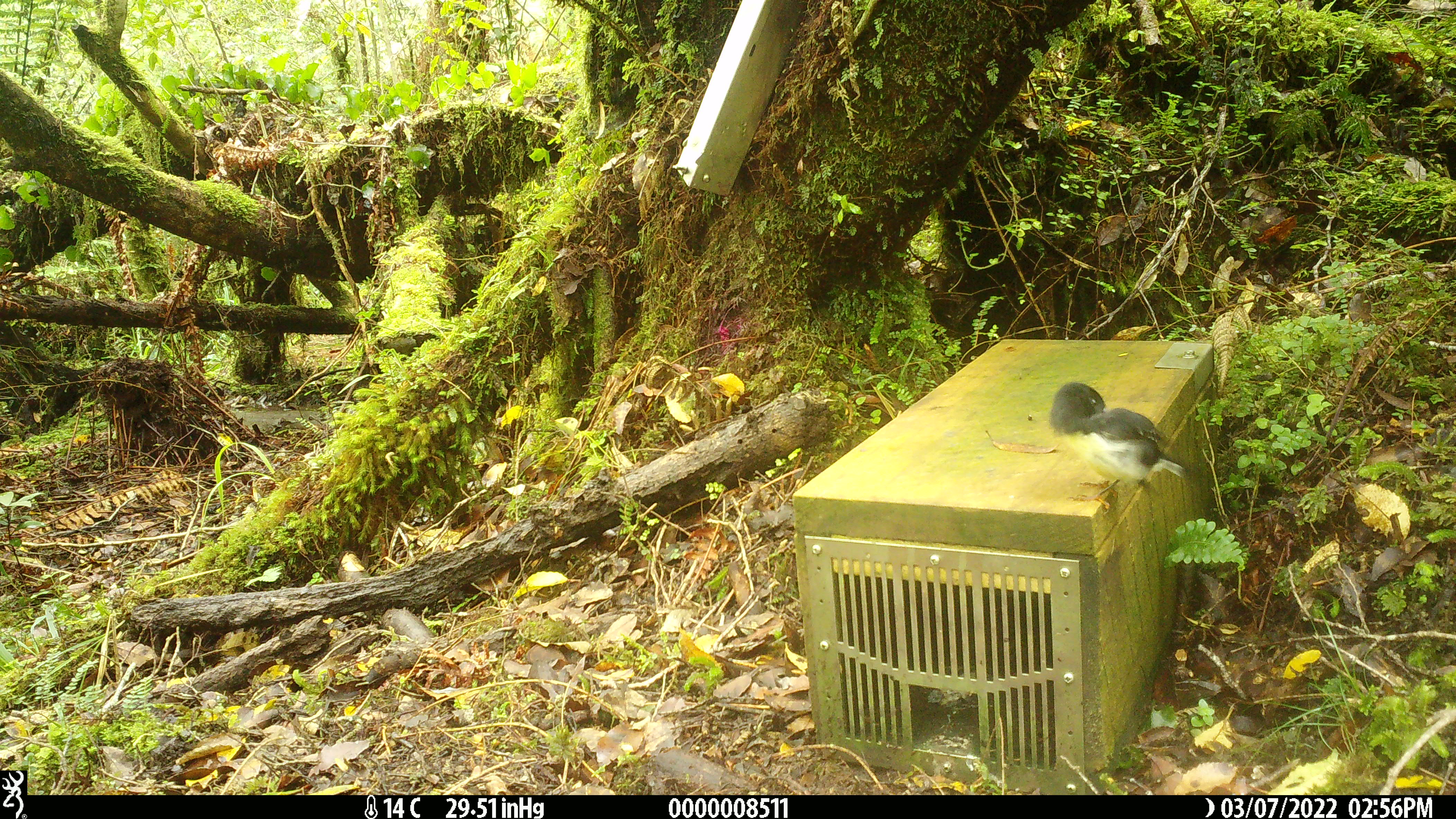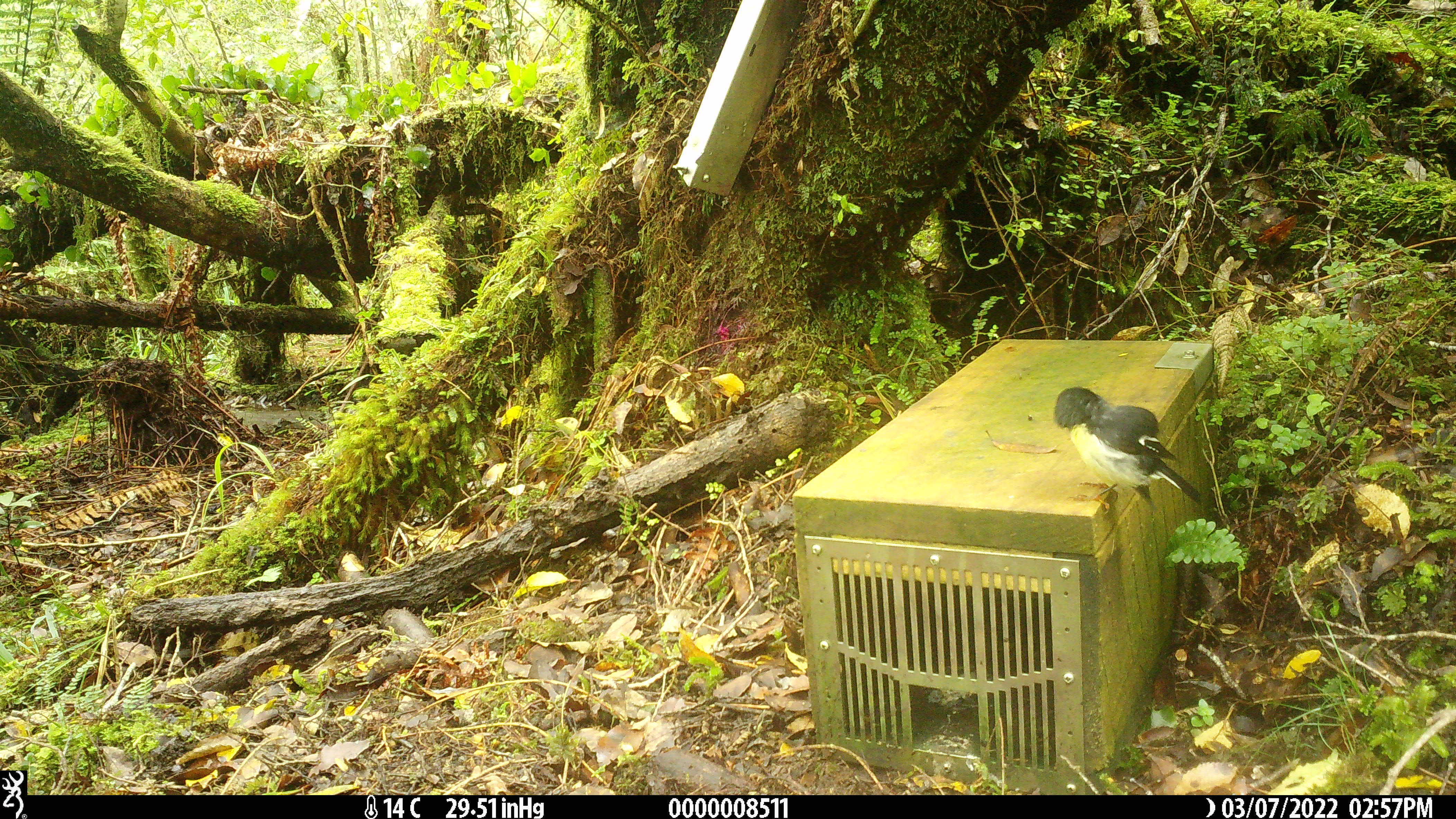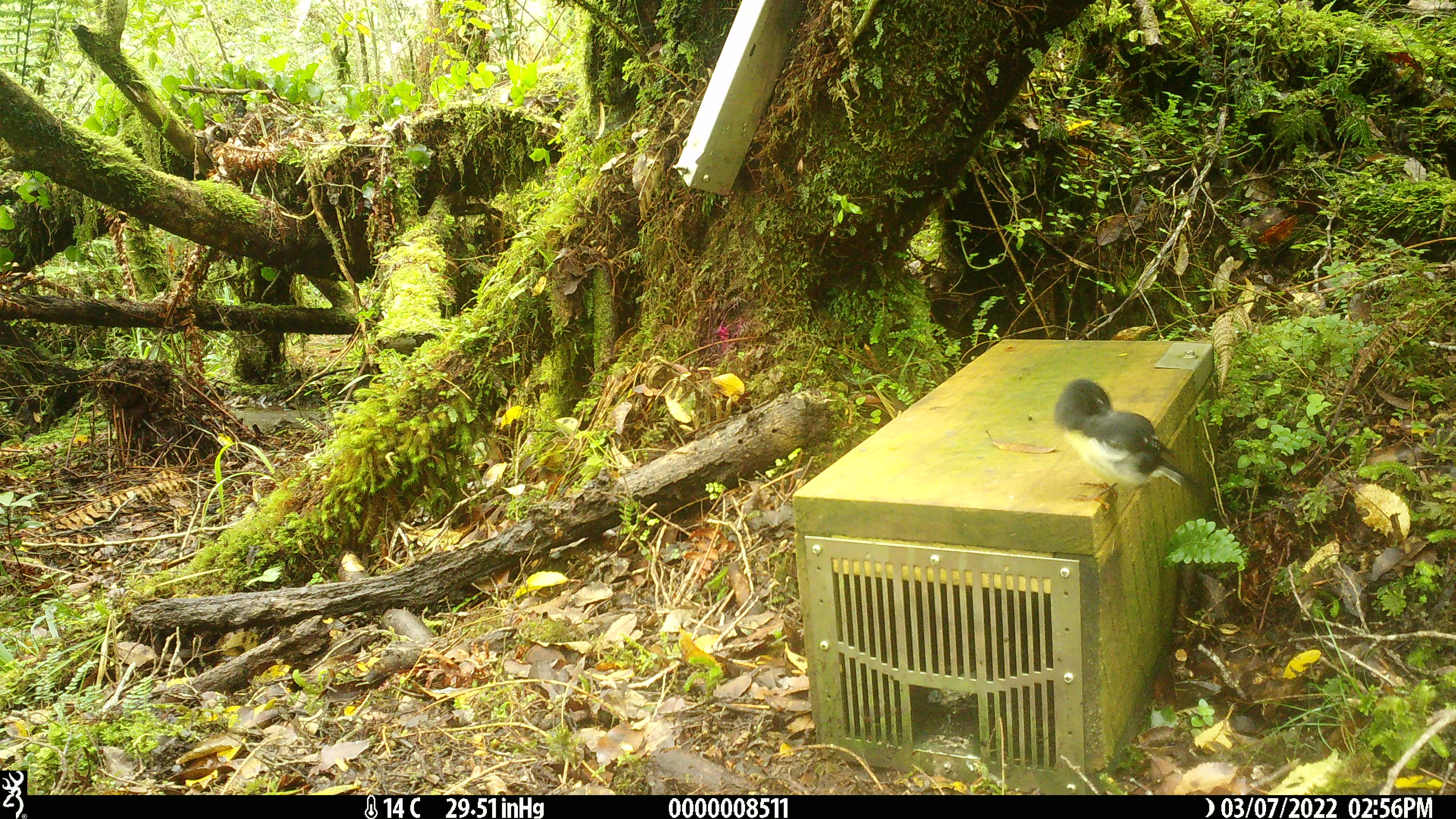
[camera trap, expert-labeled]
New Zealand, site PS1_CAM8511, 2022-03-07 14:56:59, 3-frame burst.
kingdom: Animalia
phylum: Chordata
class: Aves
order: Passeriformes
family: Petroicidae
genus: Petroica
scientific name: Petroica macrocephala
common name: tomtit